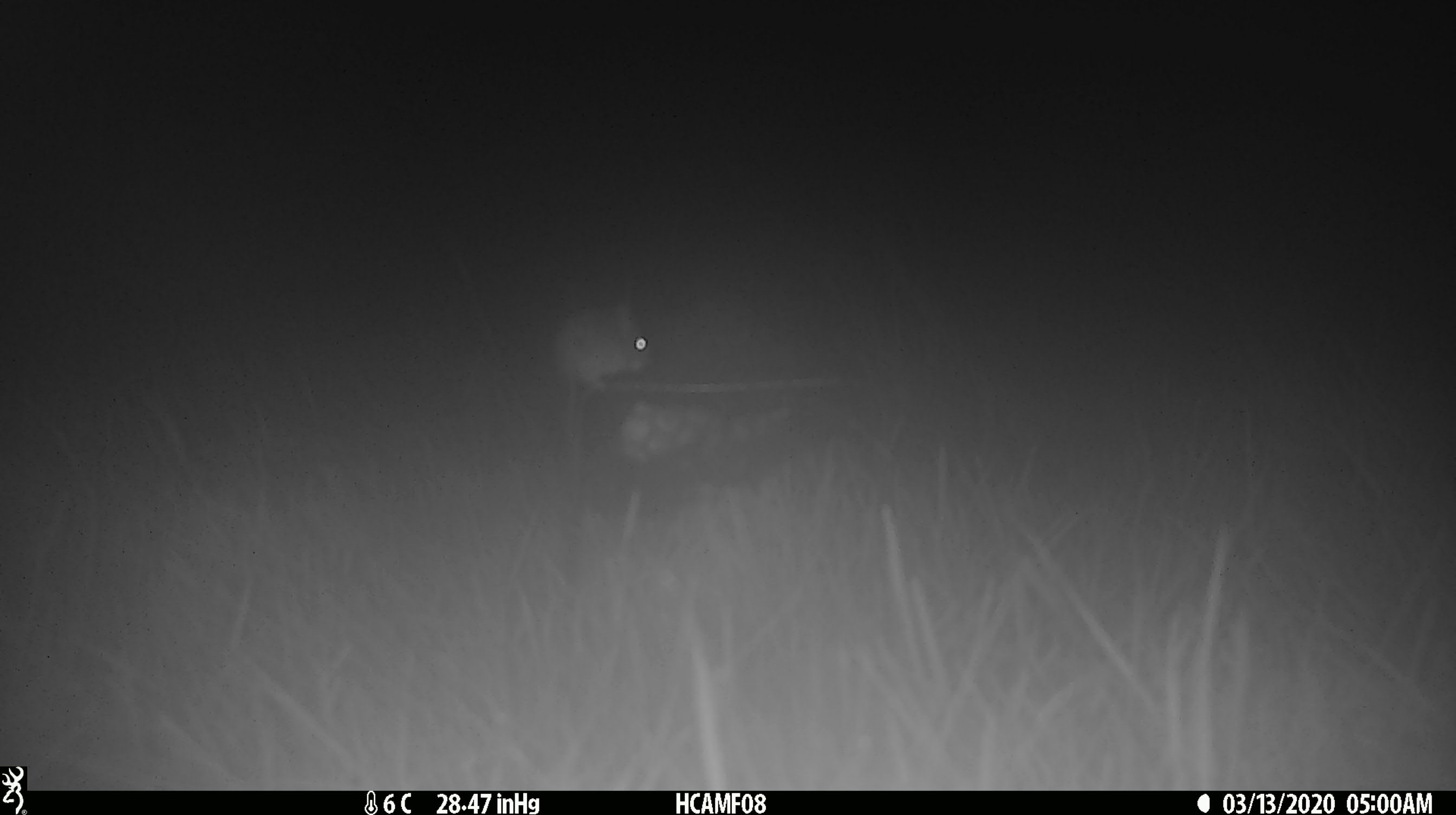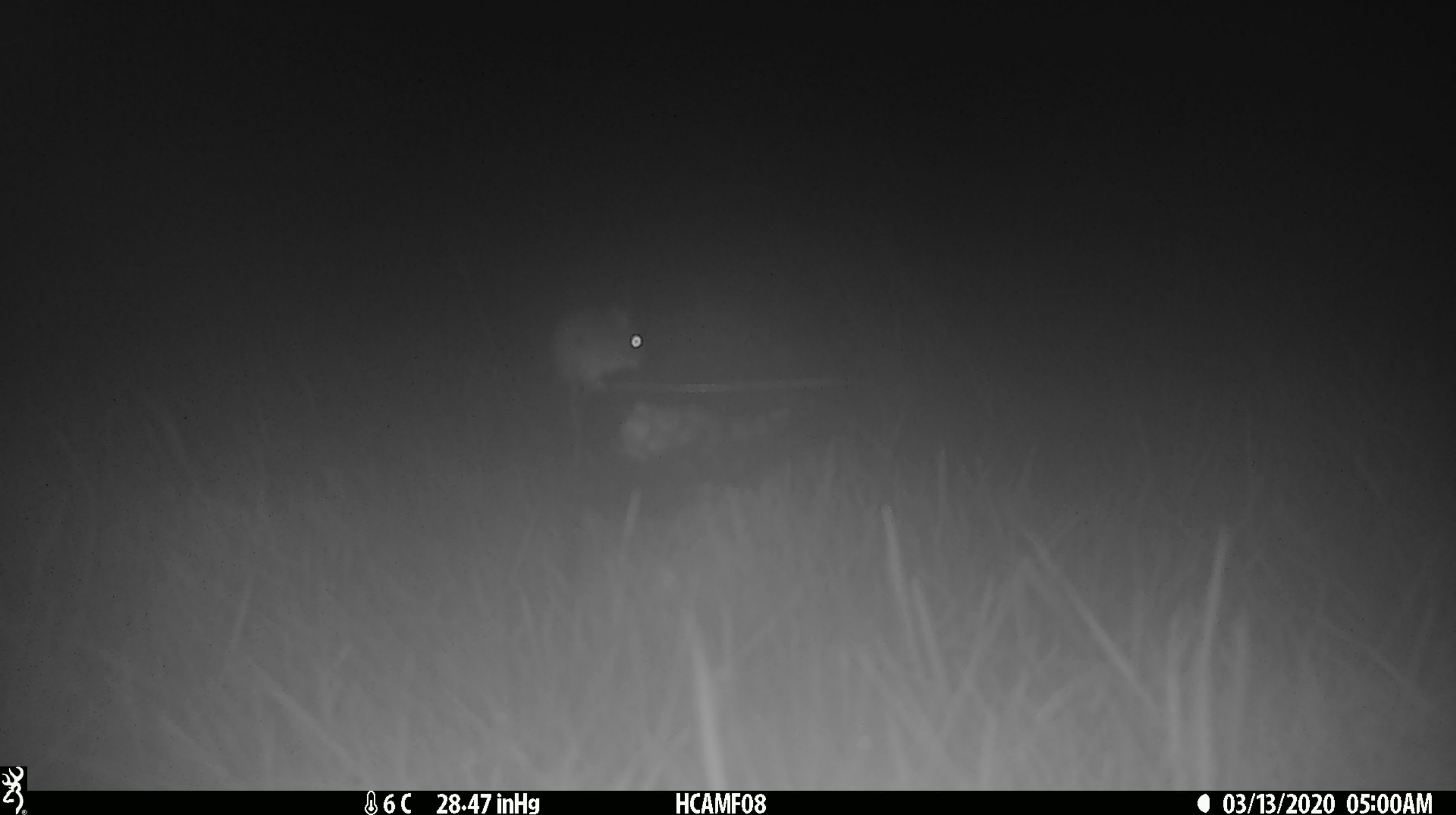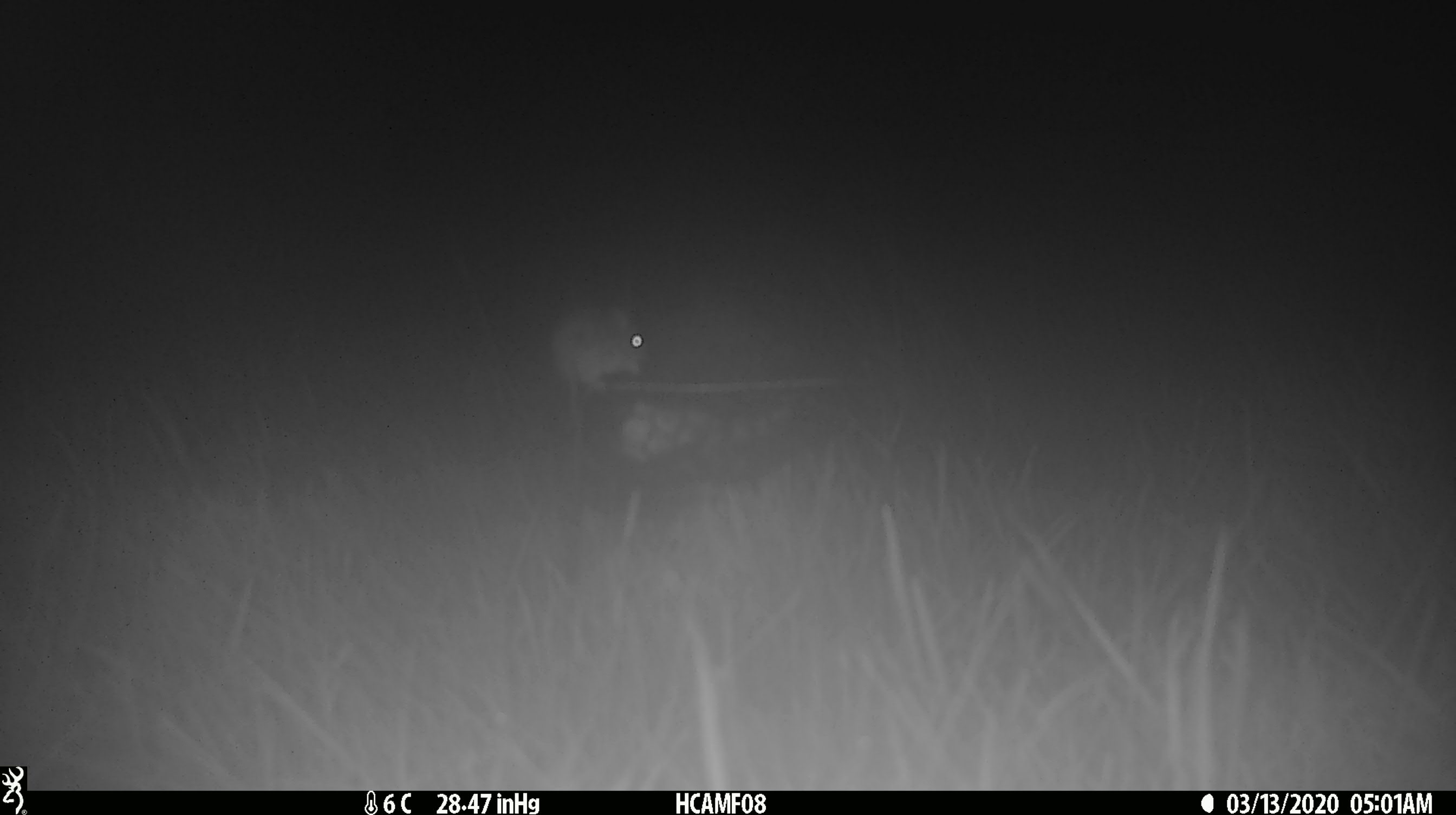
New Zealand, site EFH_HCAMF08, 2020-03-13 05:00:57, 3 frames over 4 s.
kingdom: Animalia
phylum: Chordata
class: Mammalia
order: Rodentia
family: Muridae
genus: Mus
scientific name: Mus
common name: mouse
Mouse (Mus).